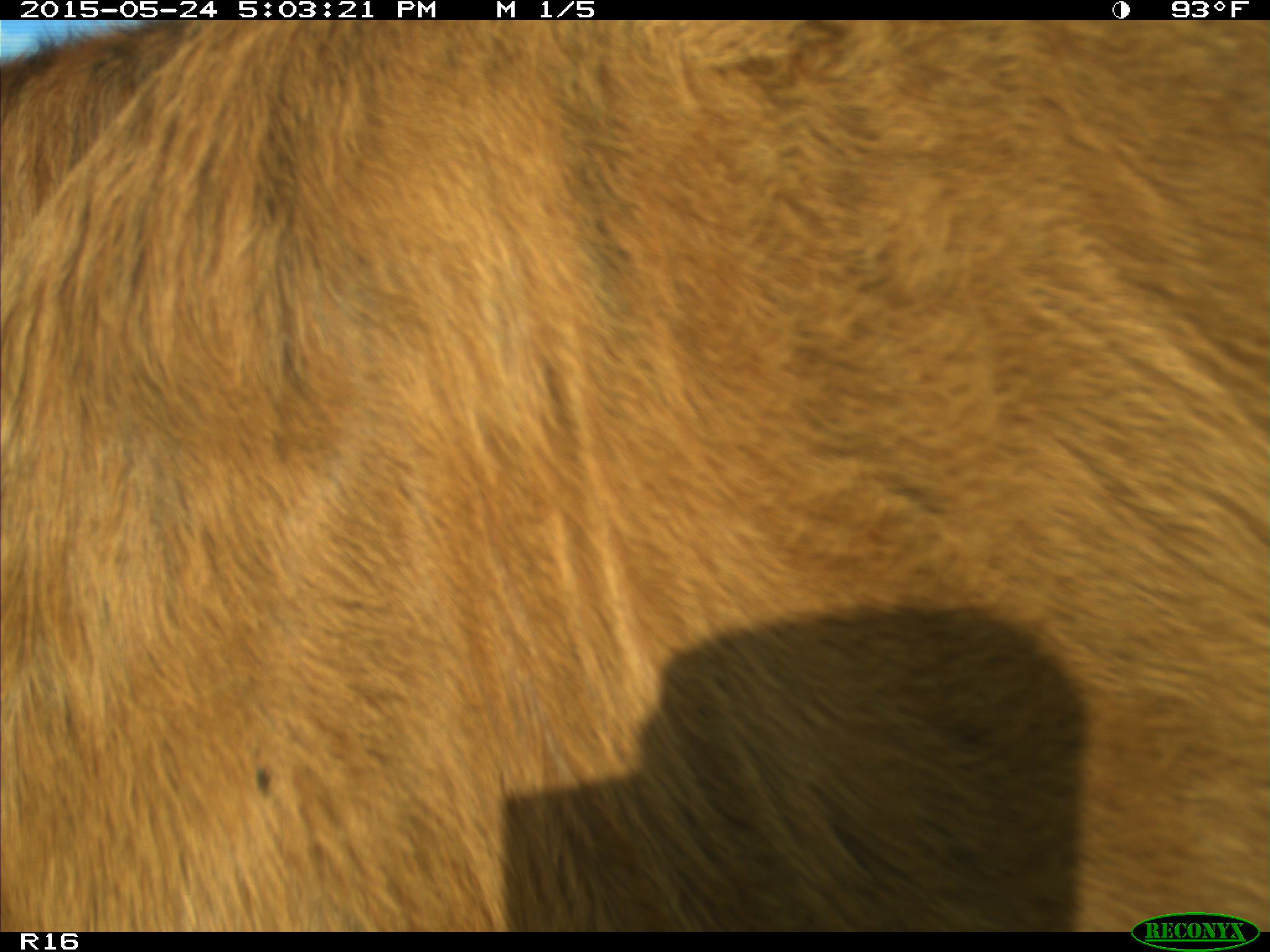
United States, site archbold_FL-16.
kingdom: Animalia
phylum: Chordata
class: Mammalia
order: Artiodactyla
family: Bovidae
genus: Bos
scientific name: Bos taurus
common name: domestic cow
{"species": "Bos taurus (domestic cow)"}